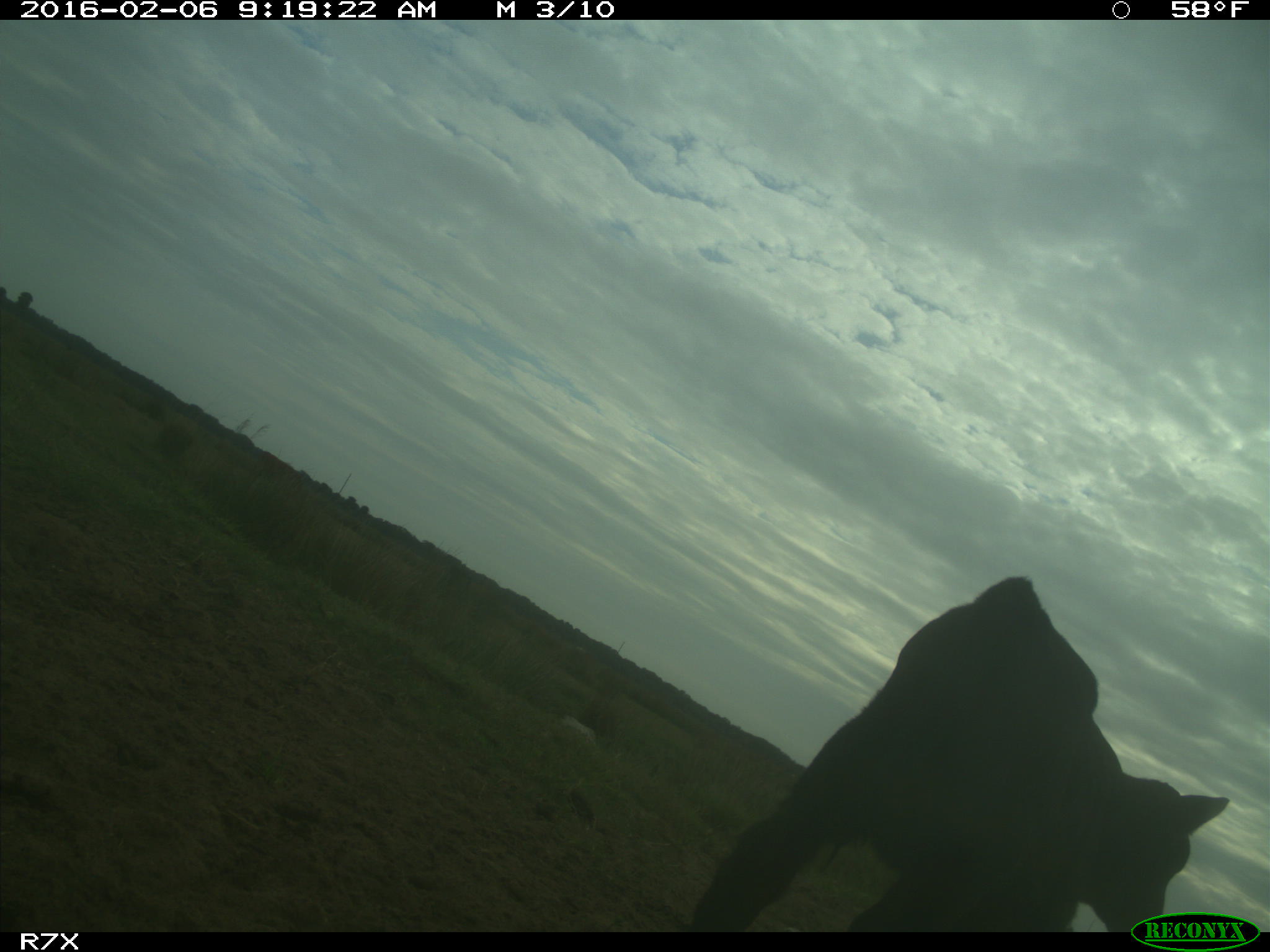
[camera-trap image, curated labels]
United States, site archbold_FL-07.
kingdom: Animalia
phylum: Chordata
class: Mammalia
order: Artiodactyla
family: Bovidae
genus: Bos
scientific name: Bos taurus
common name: domestic cow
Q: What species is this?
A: Bos taurus (domestic cow).